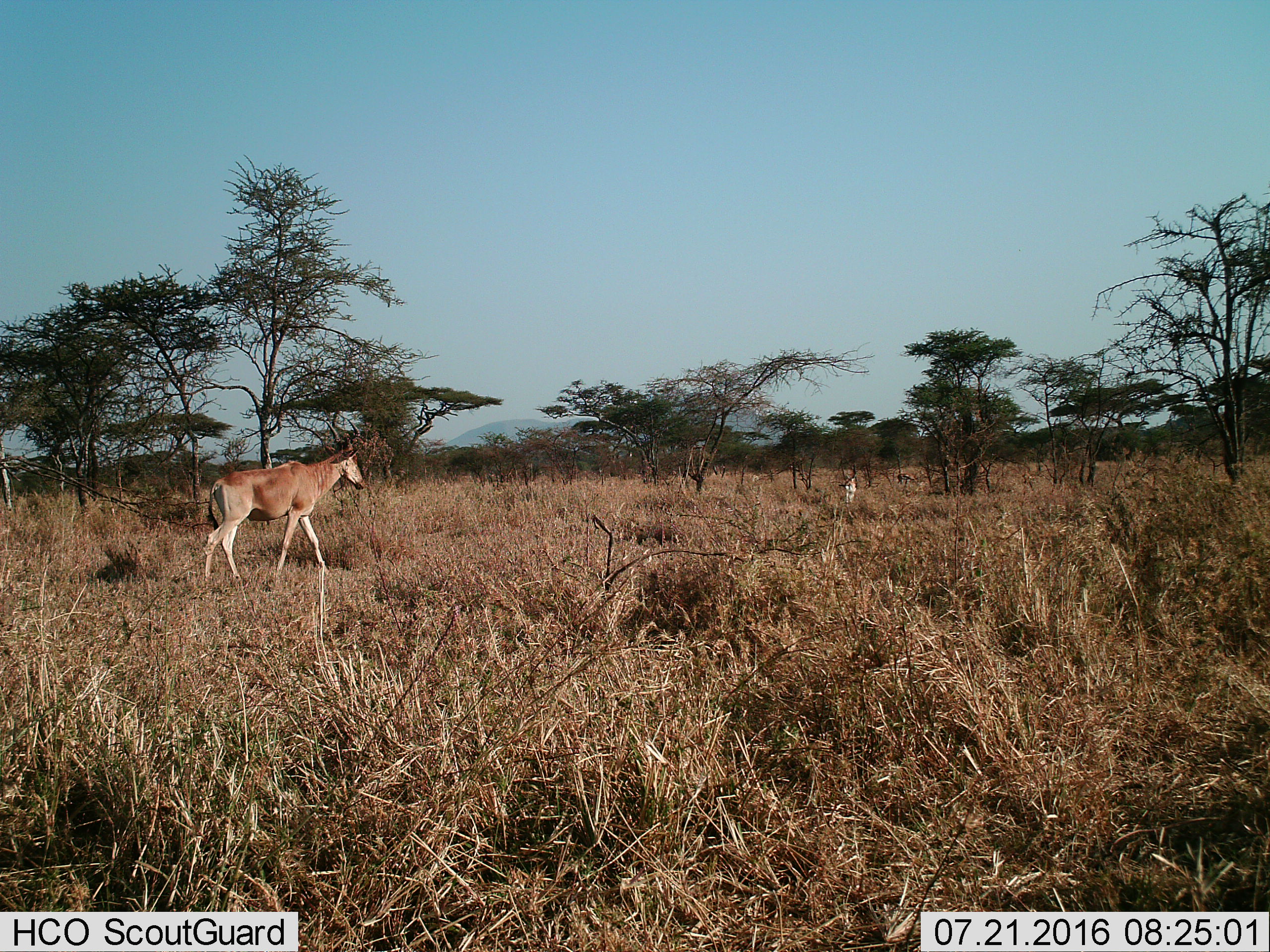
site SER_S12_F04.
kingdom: Animalia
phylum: Chordata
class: Mammalia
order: Artiodactyla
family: Bovidae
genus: Alcelaphus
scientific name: Alcelaphus buselaphus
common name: hartebeest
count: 1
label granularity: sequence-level